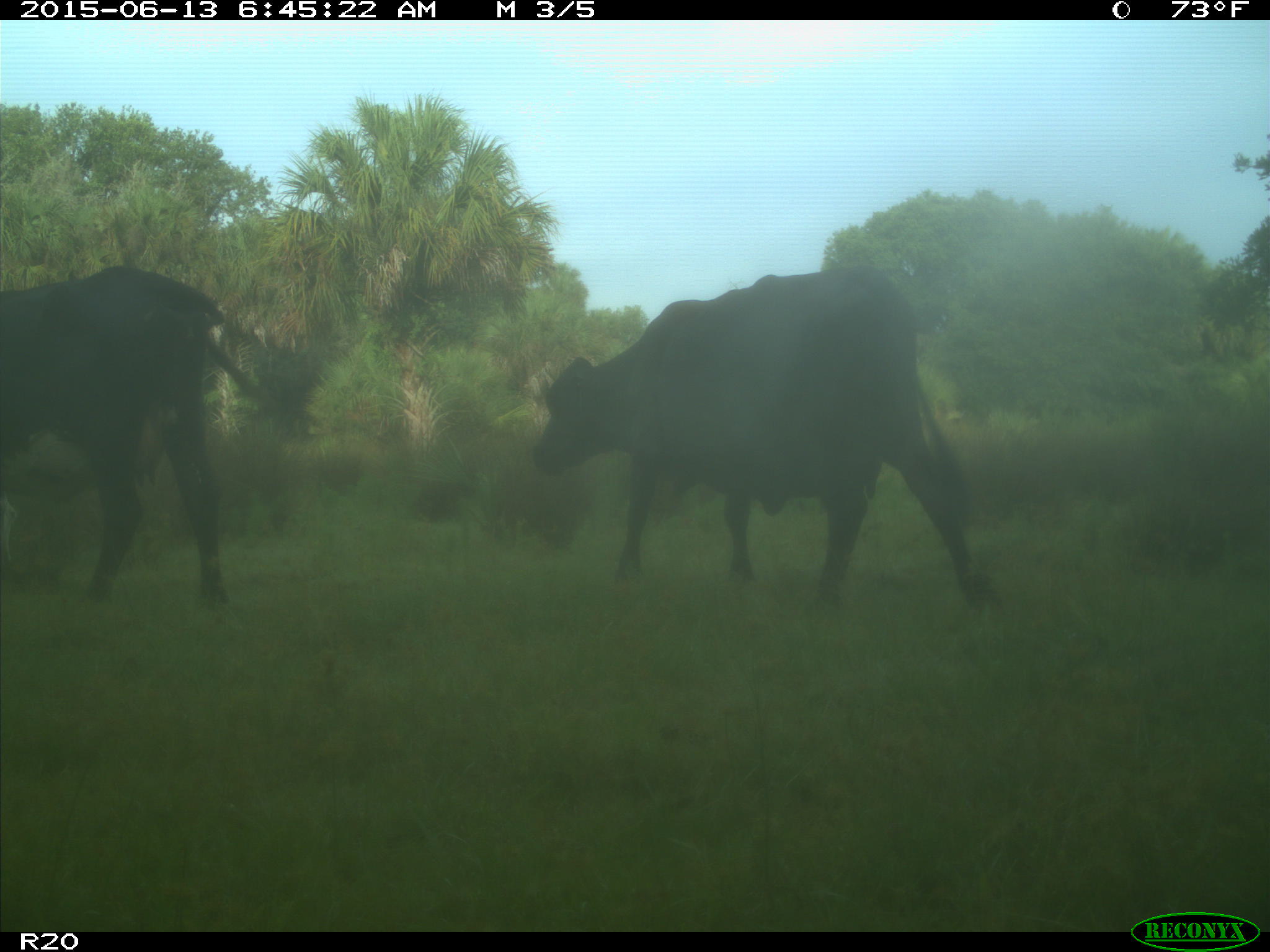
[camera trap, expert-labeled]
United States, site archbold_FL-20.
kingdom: Animalia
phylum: Chordata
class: Mammalia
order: Artiodactyla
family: Bovidae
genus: Bos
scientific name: Bos taurus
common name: domestic cow